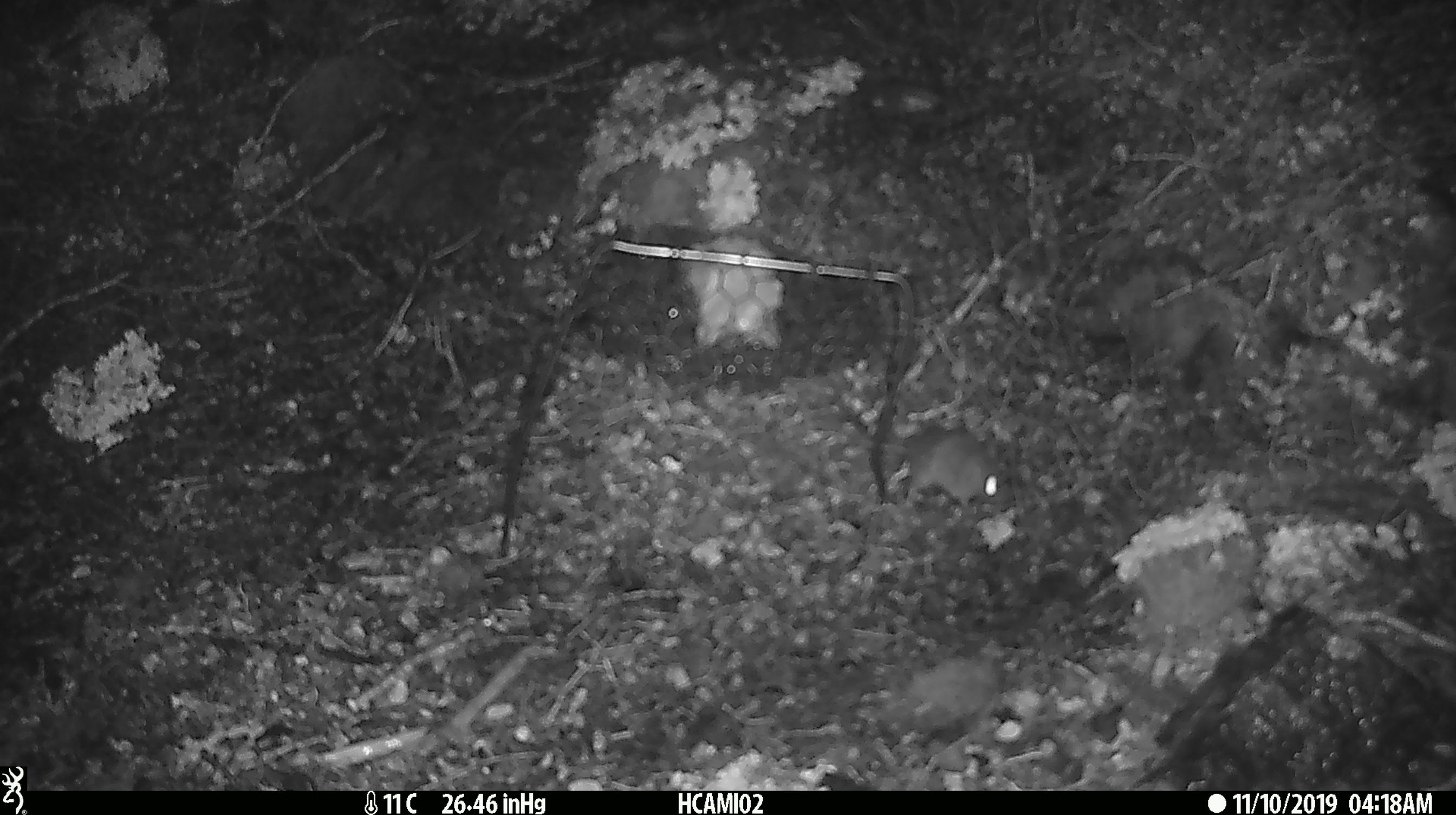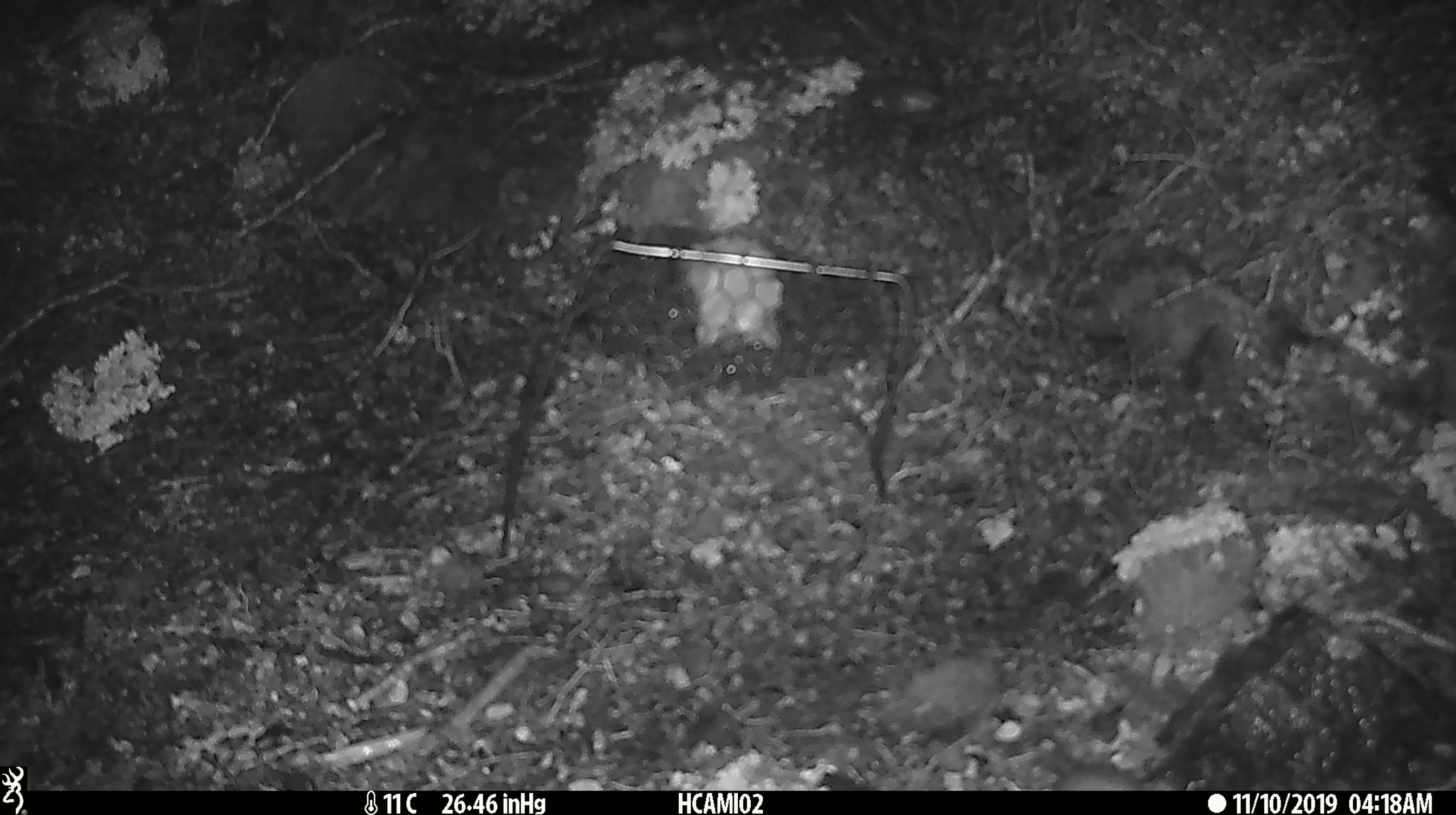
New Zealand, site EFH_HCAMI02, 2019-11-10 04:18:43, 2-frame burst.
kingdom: Animalia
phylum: Chordata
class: Mammalia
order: Rodentia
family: Muridae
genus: Mus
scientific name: Mus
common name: mouse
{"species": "mouse (Mus)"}